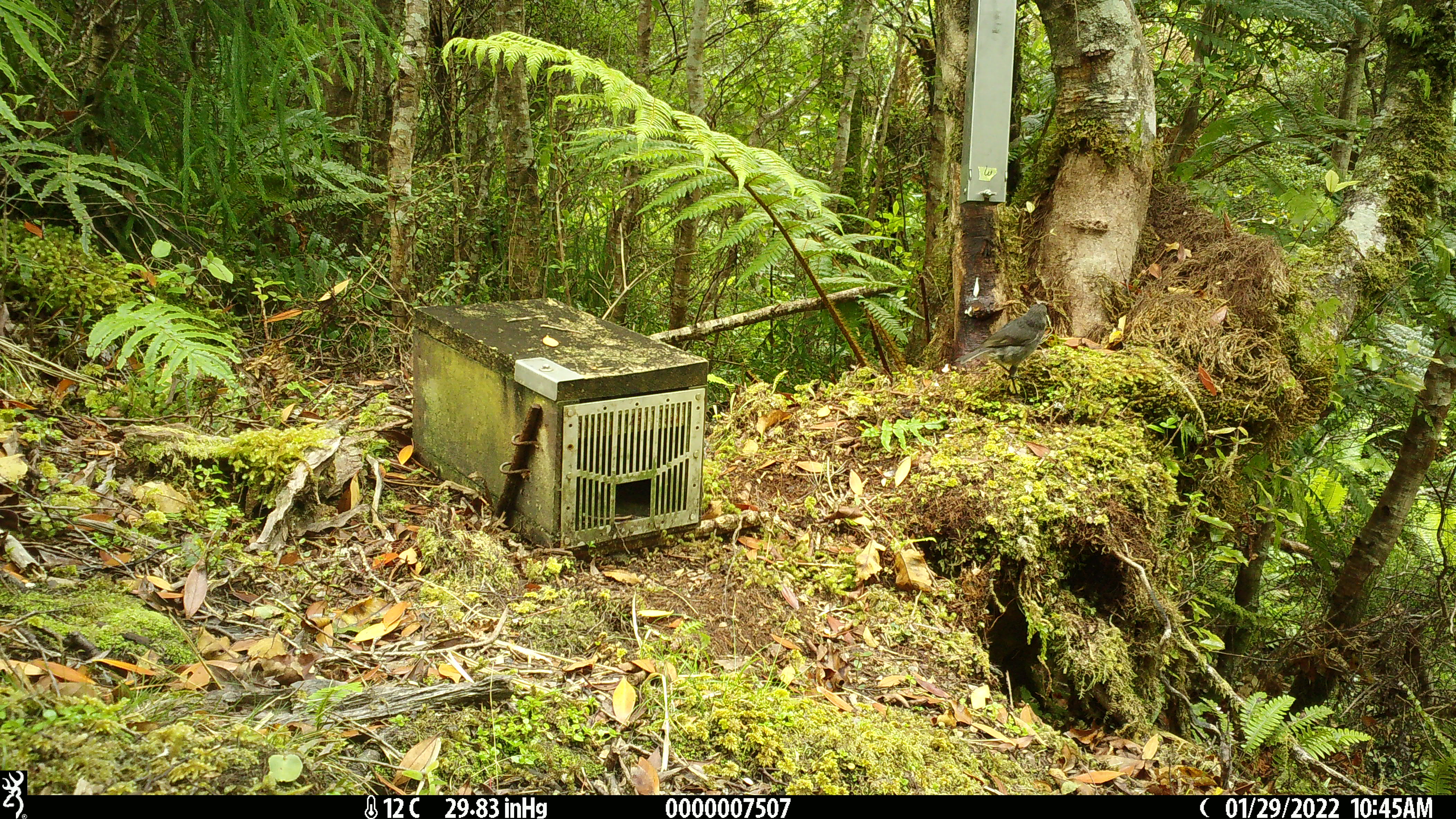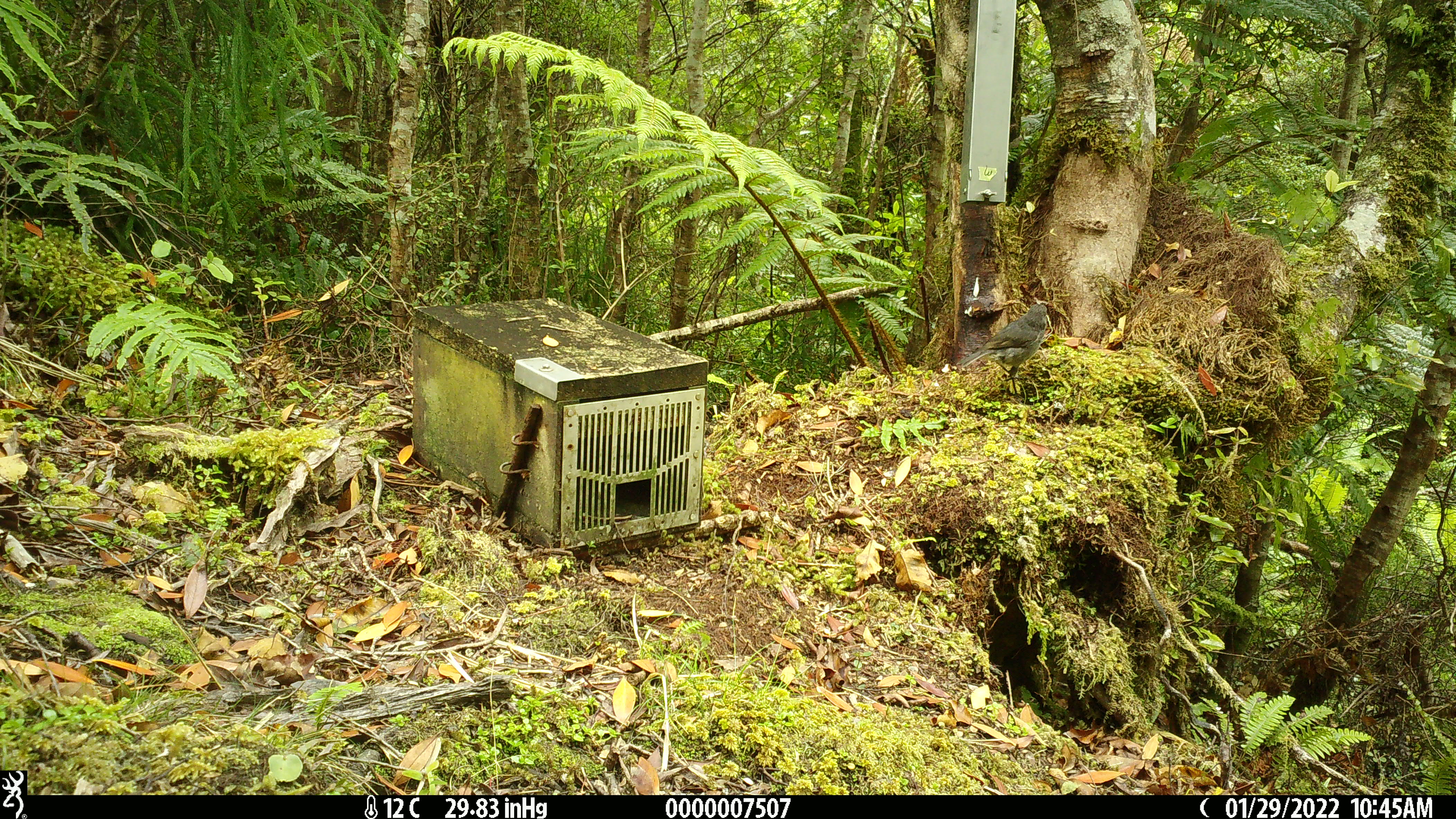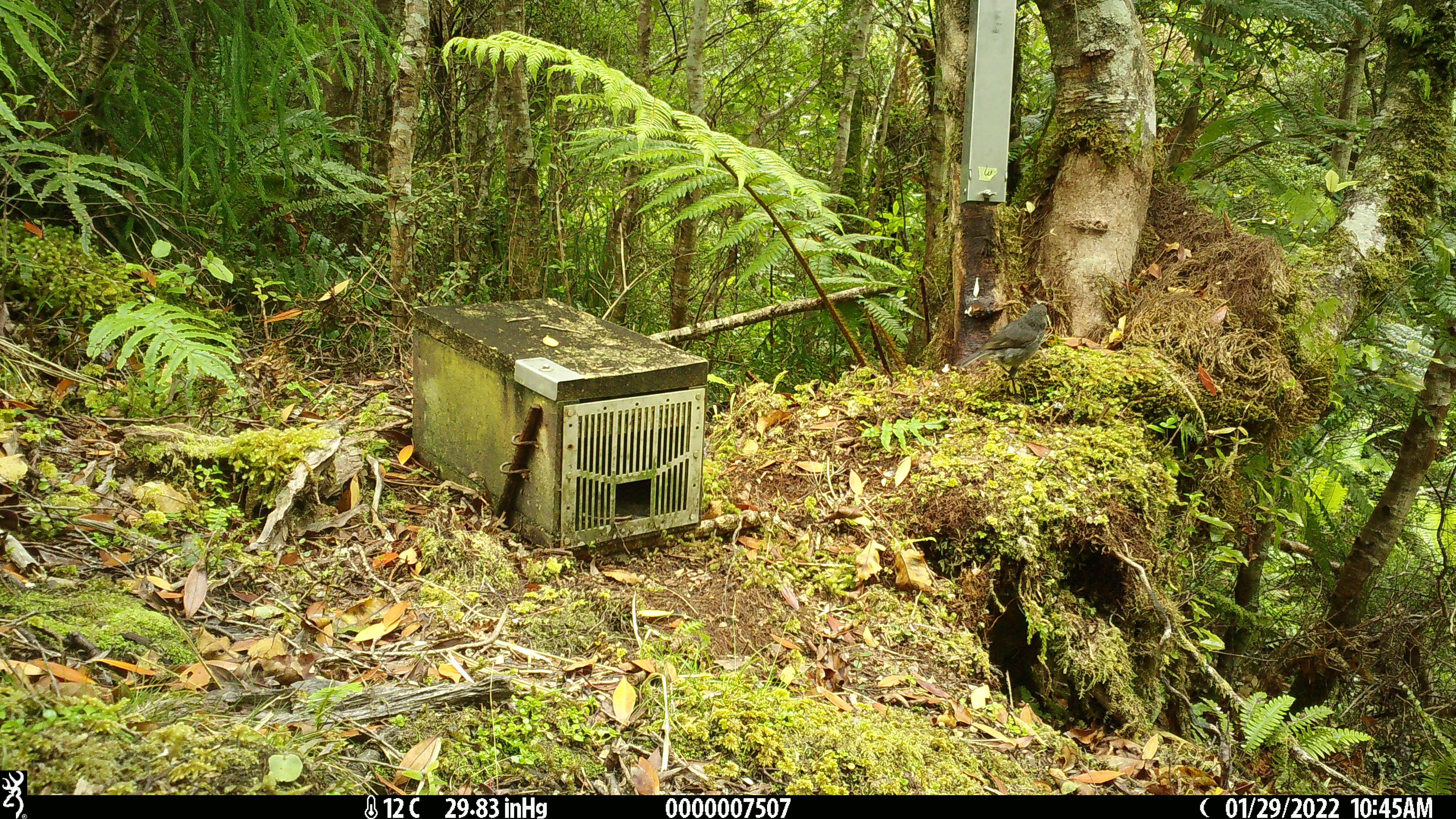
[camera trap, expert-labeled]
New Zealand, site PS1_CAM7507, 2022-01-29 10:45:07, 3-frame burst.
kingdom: Animalia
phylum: Chordata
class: Aves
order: Passeriformes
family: Petroicidae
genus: Petroica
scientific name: Petroica australis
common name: new zealand robin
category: robin